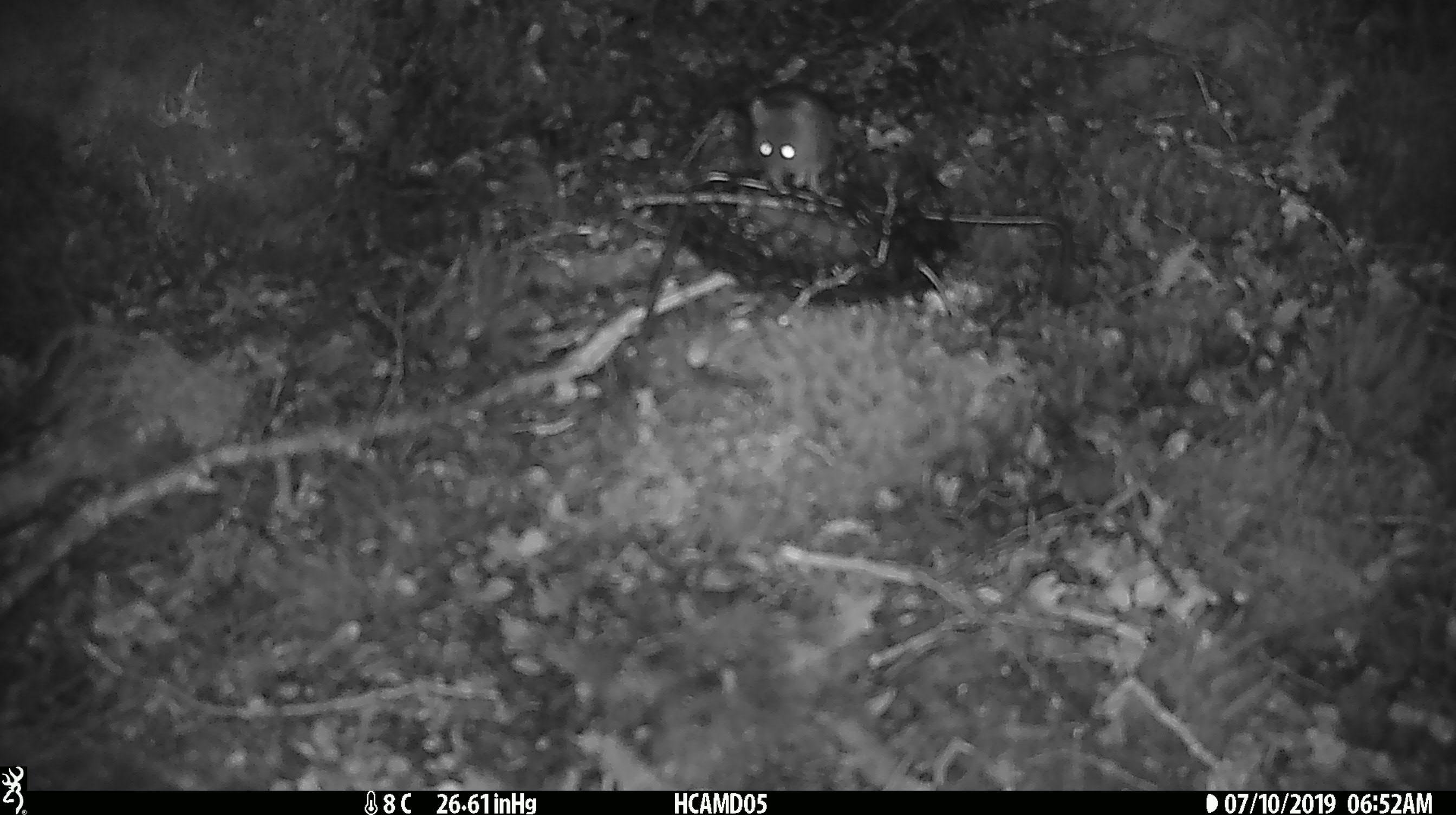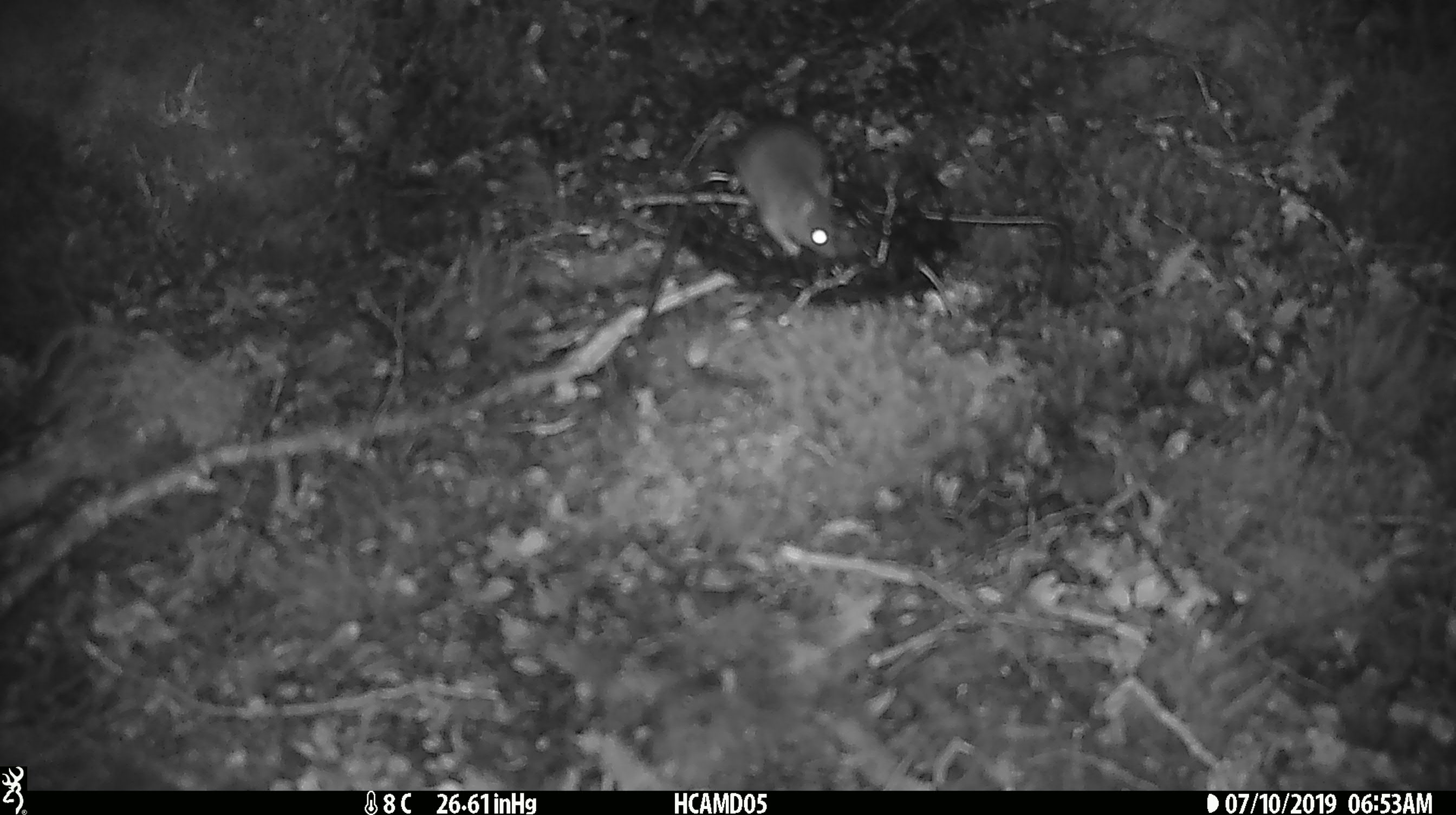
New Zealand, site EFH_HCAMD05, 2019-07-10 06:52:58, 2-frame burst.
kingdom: Animalia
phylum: Chordata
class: Mammalia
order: Rodentia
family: Muridae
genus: Mus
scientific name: Mus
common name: mouse